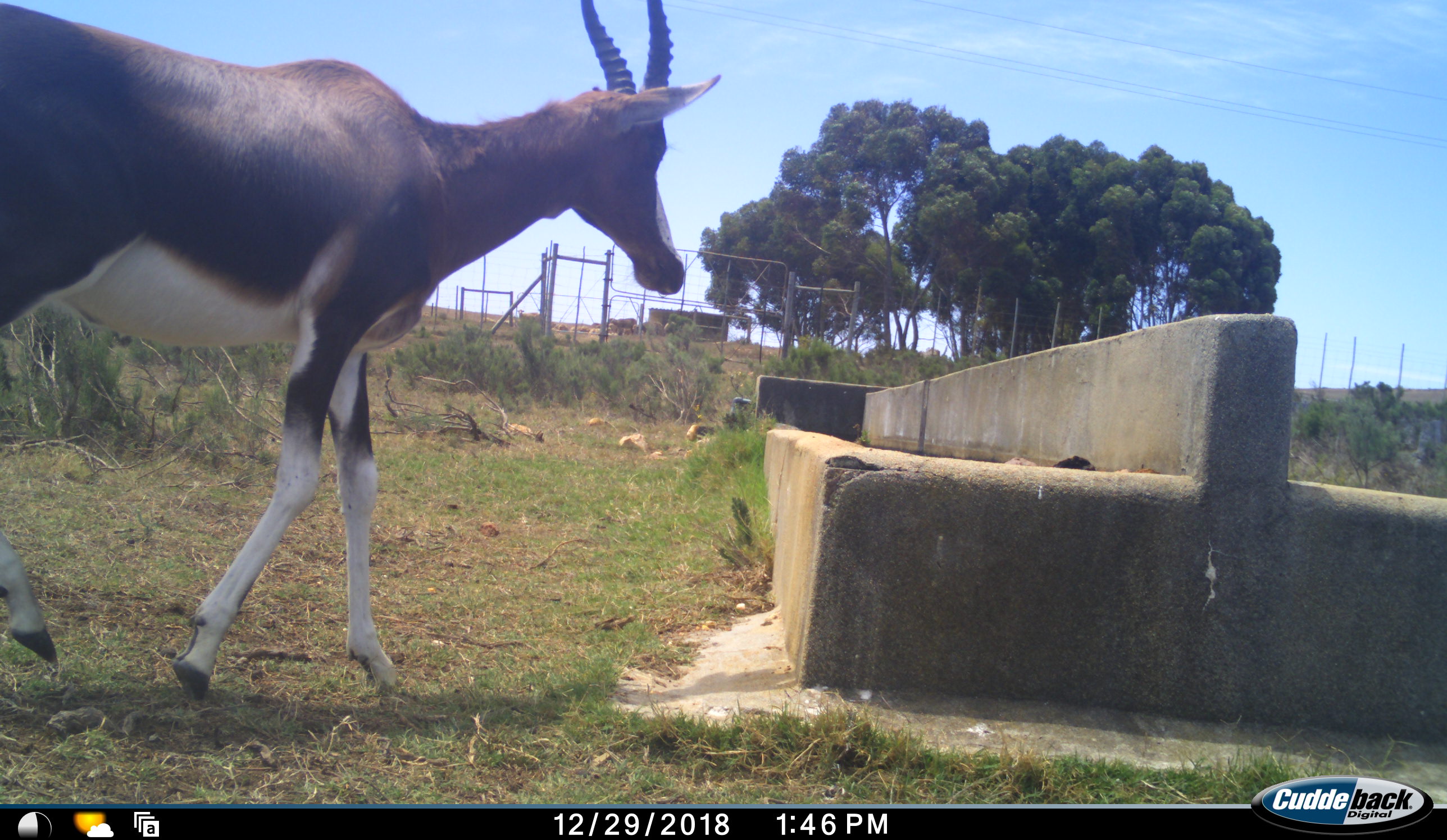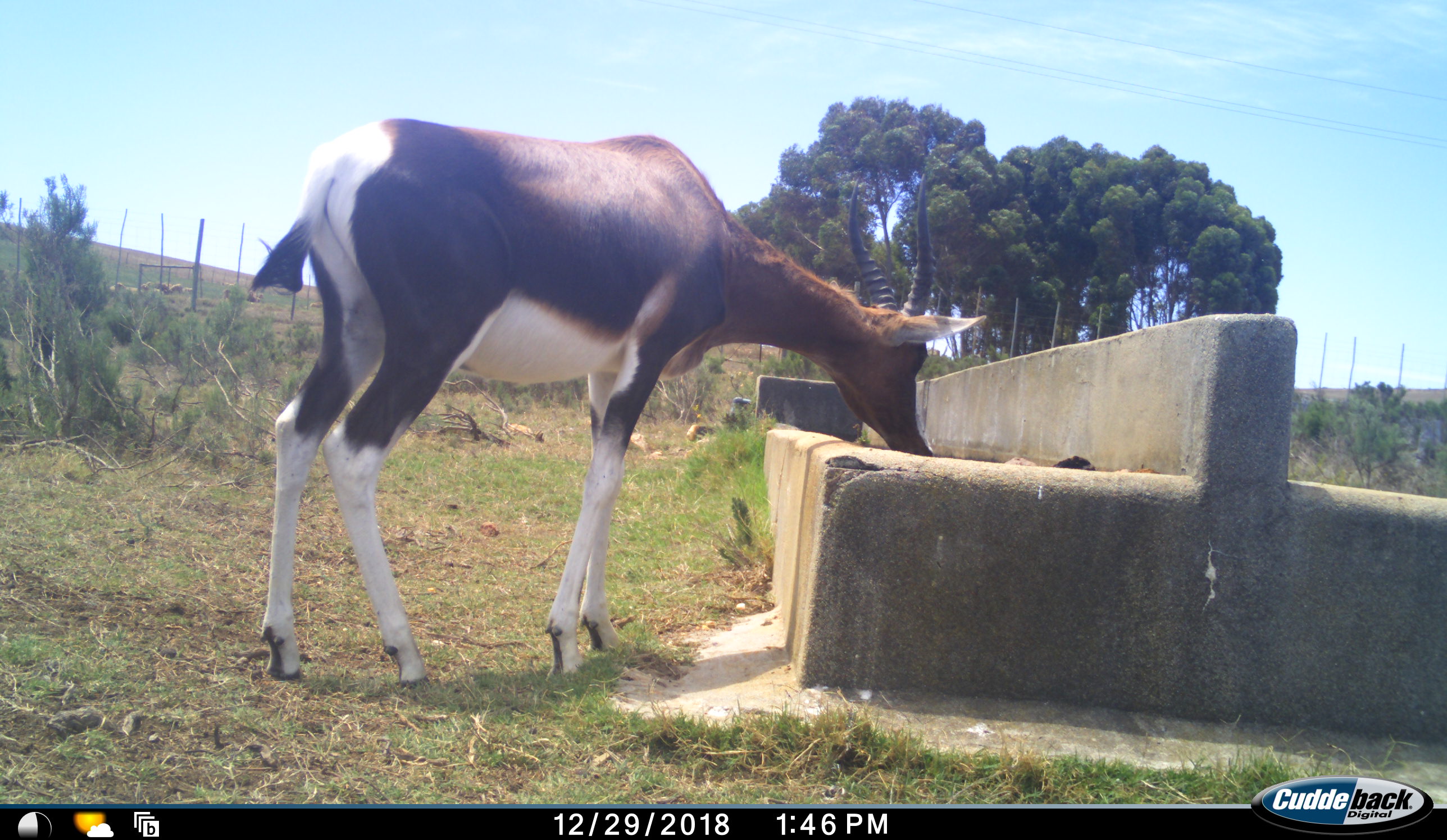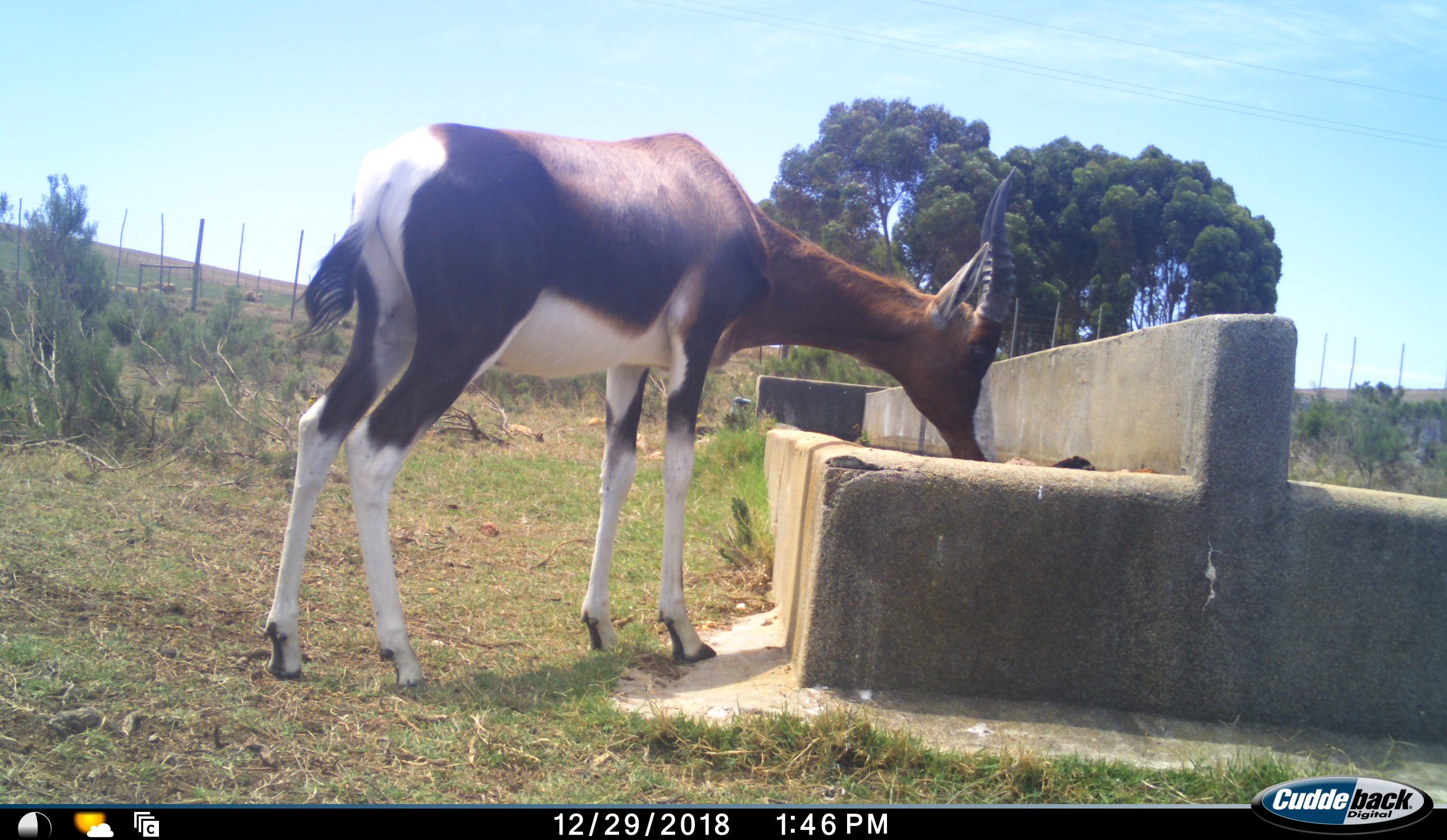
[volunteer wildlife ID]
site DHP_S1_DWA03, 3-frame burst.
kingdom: Animalia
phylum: Chordata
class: Mammalia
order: Artiodactyla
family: Bovidae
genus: Damaliscus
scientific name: Damaliscus pygargus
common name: bontebok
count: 1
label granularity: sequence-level